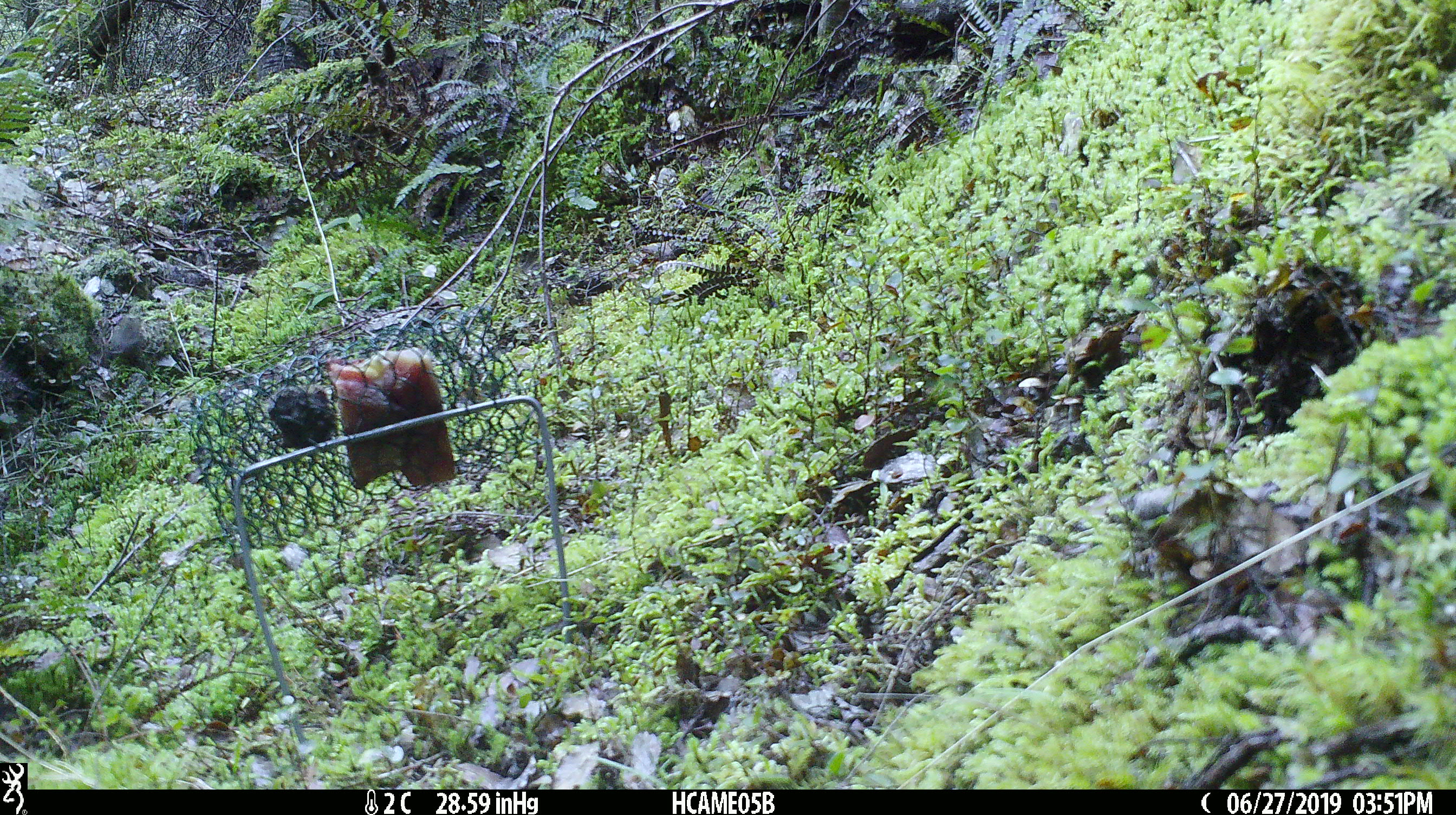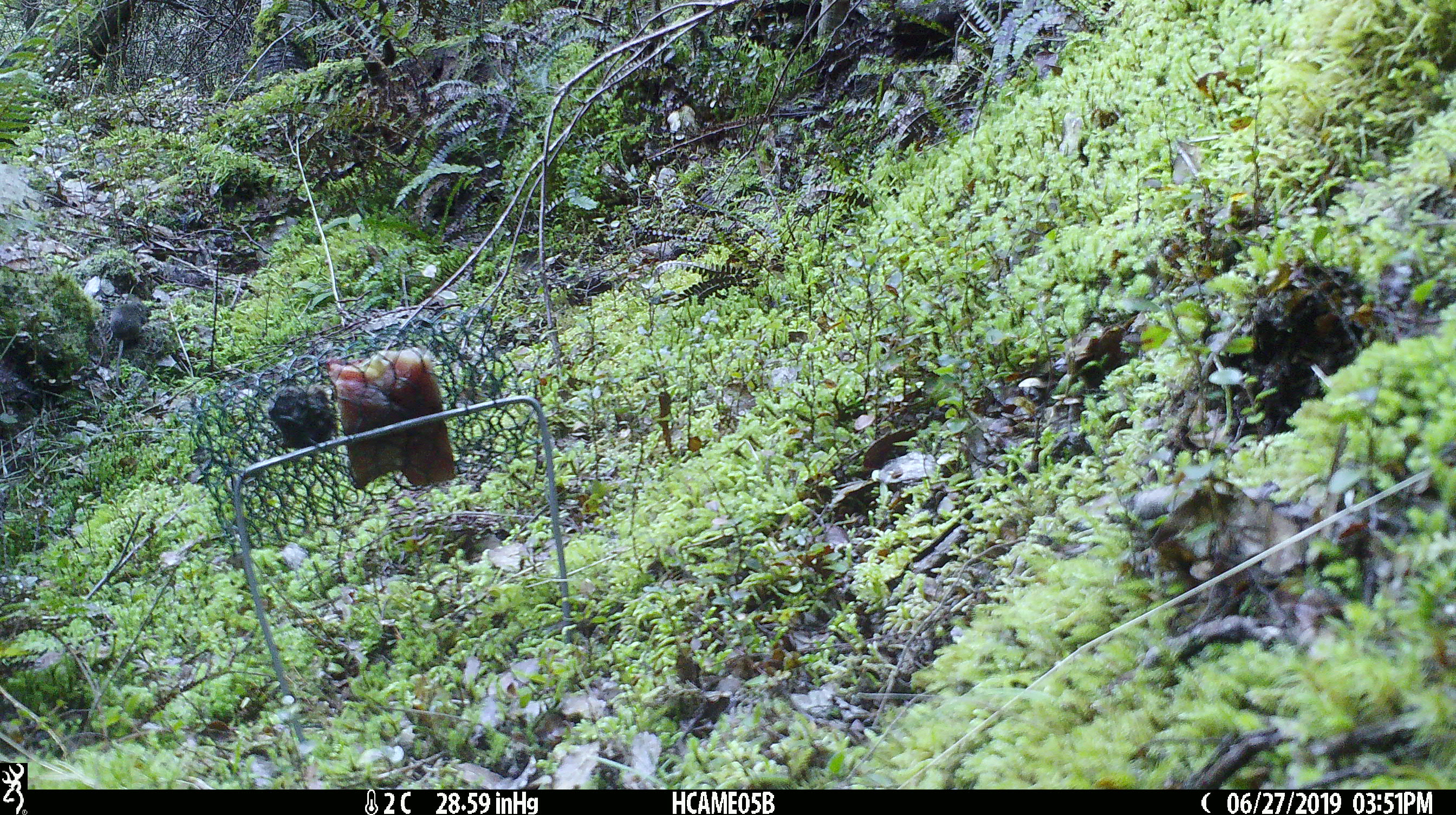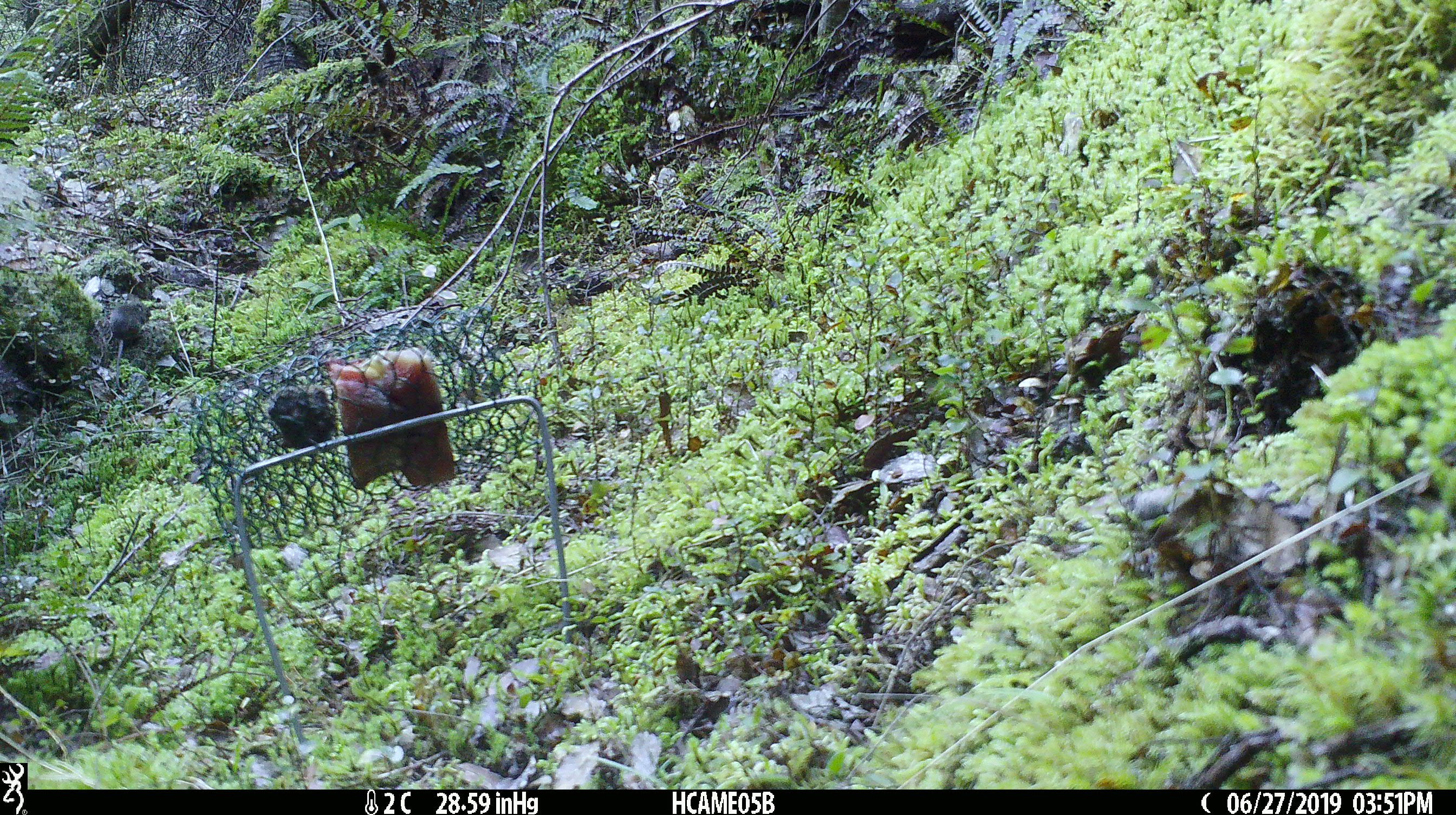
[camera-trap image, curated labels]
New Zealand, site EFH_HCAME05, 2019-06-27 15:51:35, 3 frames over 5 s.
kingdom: Animalia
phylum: Chordata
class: Mammalia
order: Rodentia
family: Muridae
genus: Mus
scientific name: Mus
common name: mouse